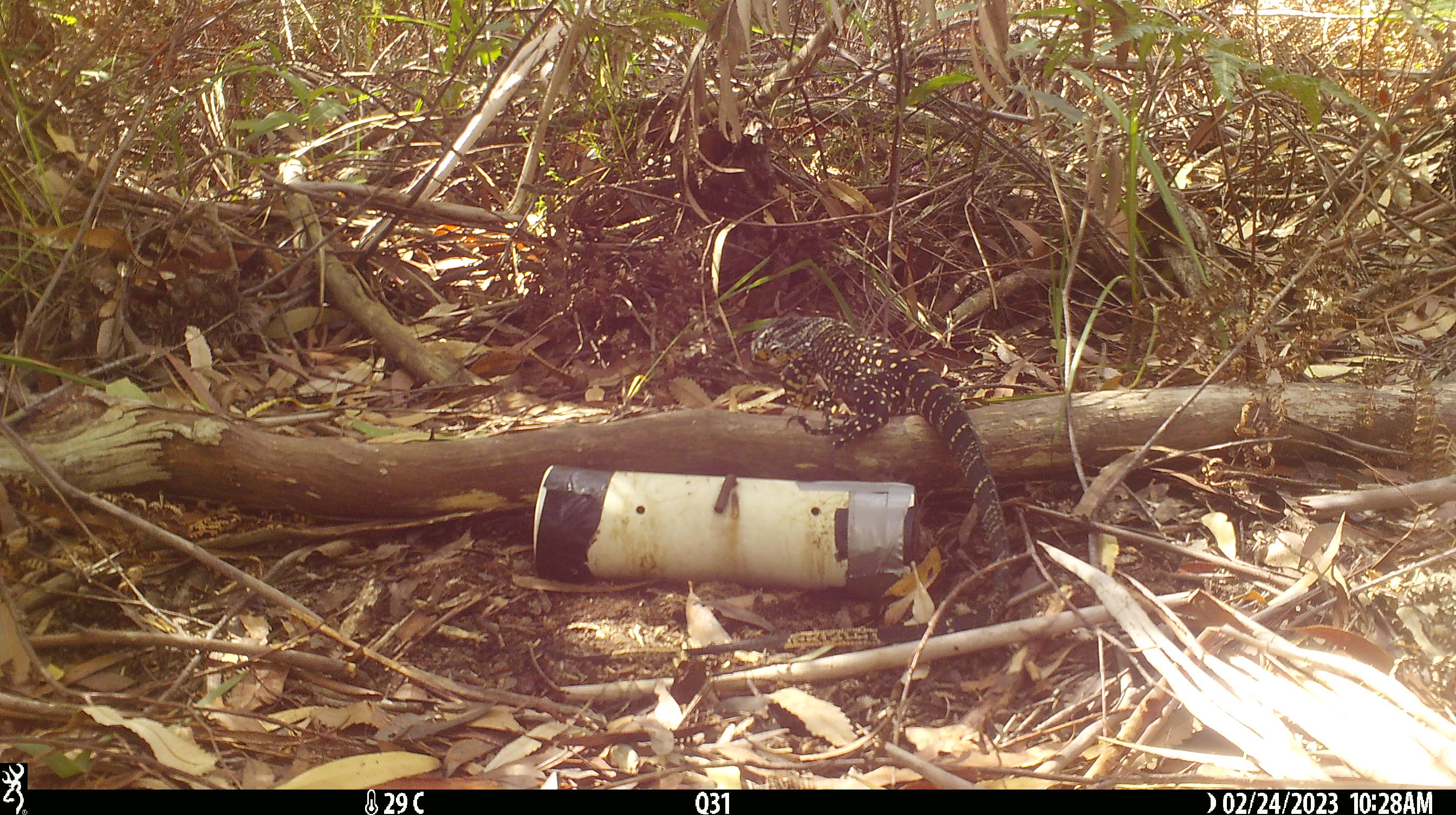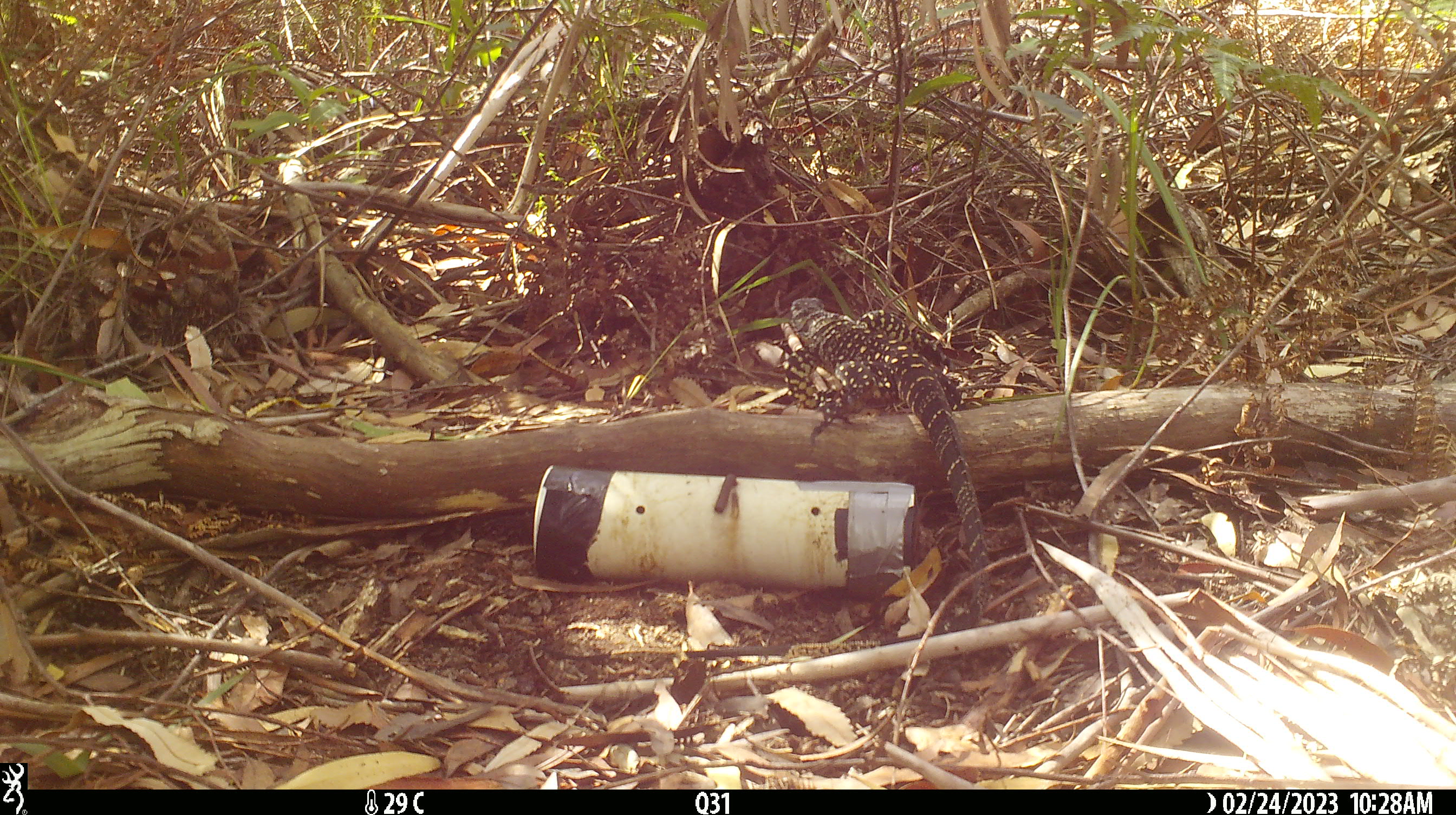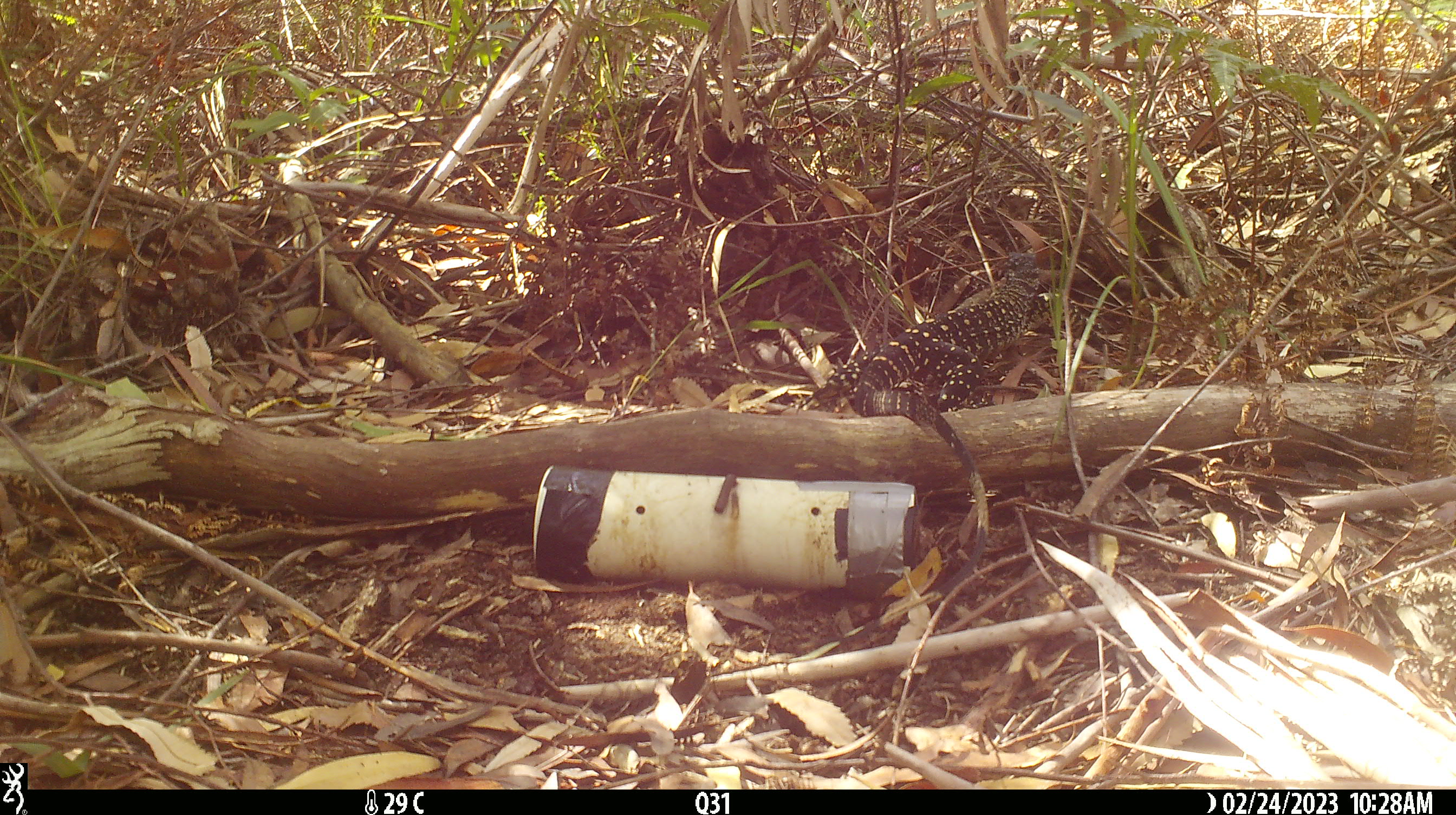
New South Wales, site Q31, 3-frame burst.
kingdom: Animalia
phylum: Chordata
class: Reptilia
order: Squamata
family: Varanidae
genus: Varanus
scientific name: Varanus varius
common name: lace monitor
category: goanna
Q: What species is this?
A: Goanna (lace monitor) (Varanus varius).